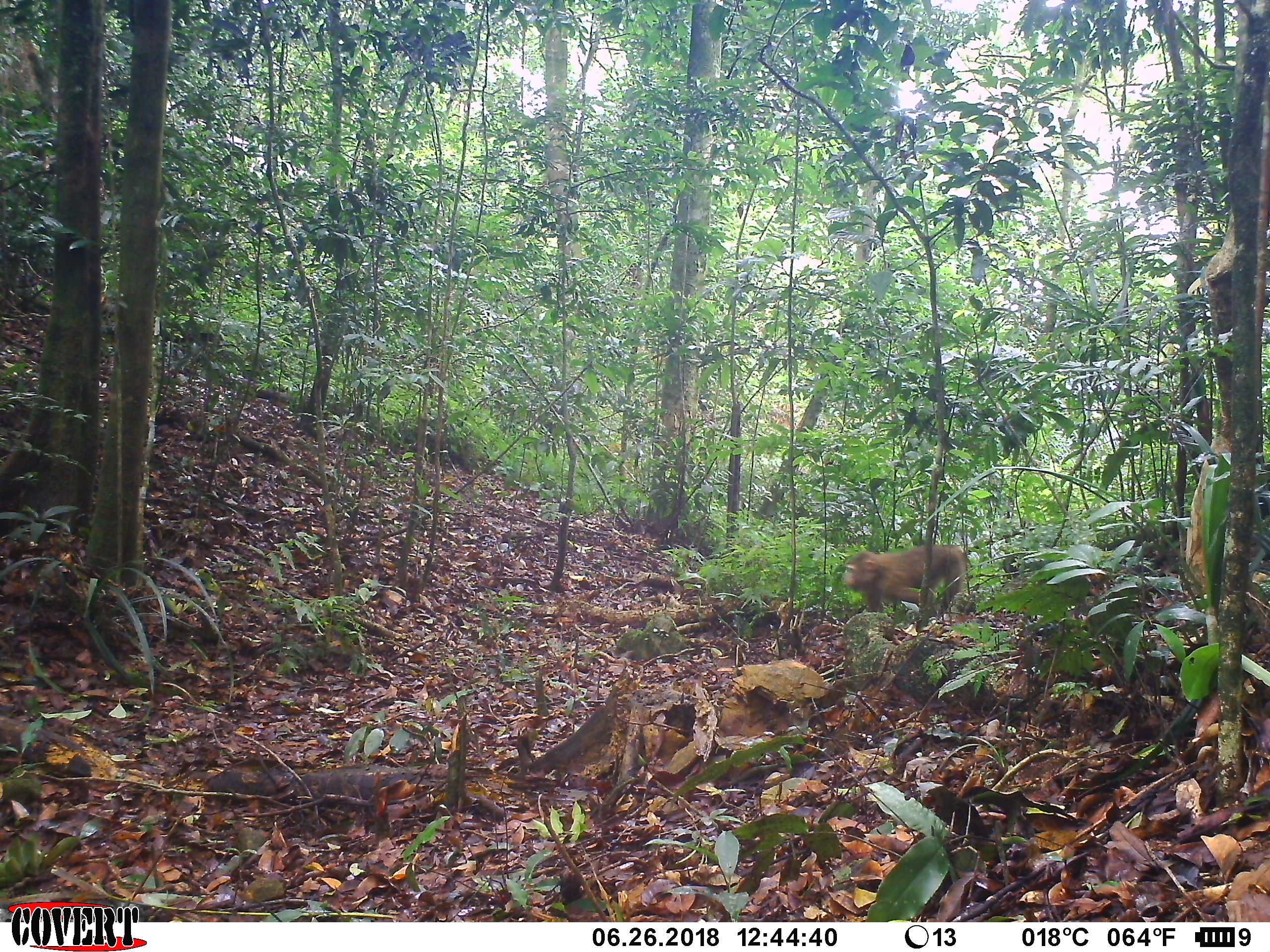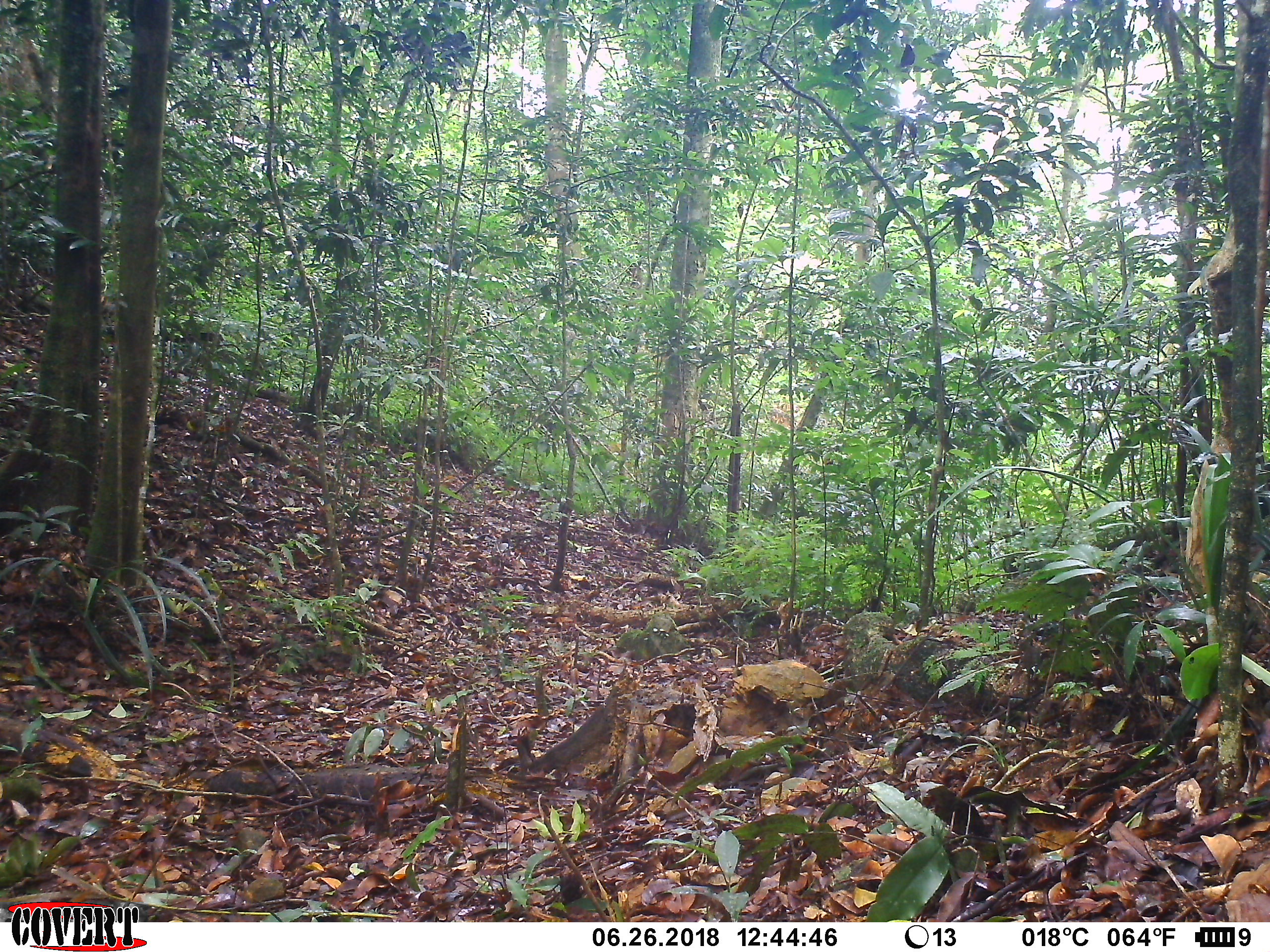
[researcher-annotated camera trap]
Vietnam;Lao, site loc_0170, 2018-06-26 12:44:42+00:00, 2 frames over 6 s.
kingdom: Animalia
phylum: Chordata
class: Mammalia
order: Primates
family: Cercopithecidae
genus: Macaca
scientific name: Macaca nemestrina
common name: pig-tailed macaque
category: pig tailed macaque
Pig tailed macaque (pig-tailed macaque) (Macaca nemestrina). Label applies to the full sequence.